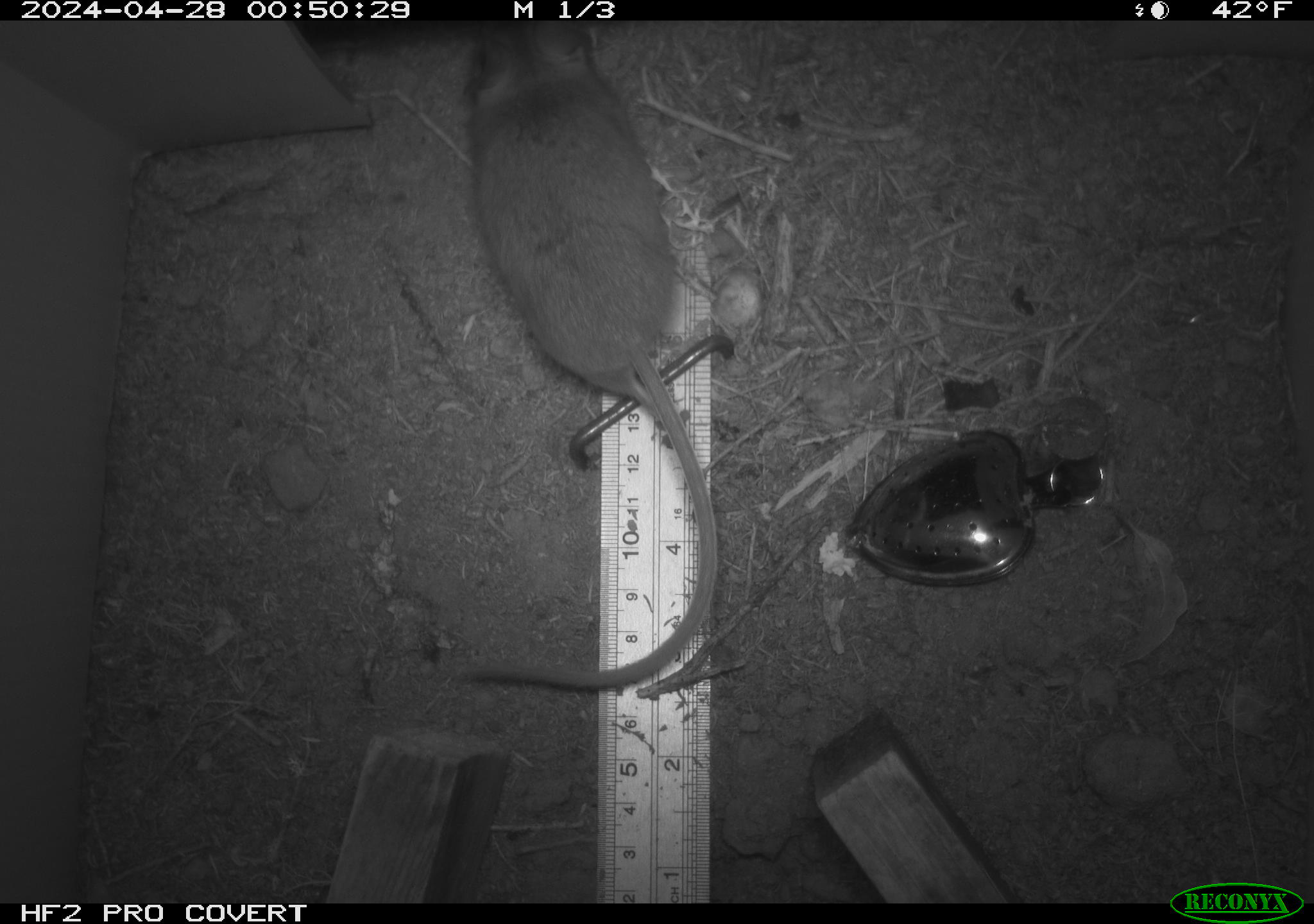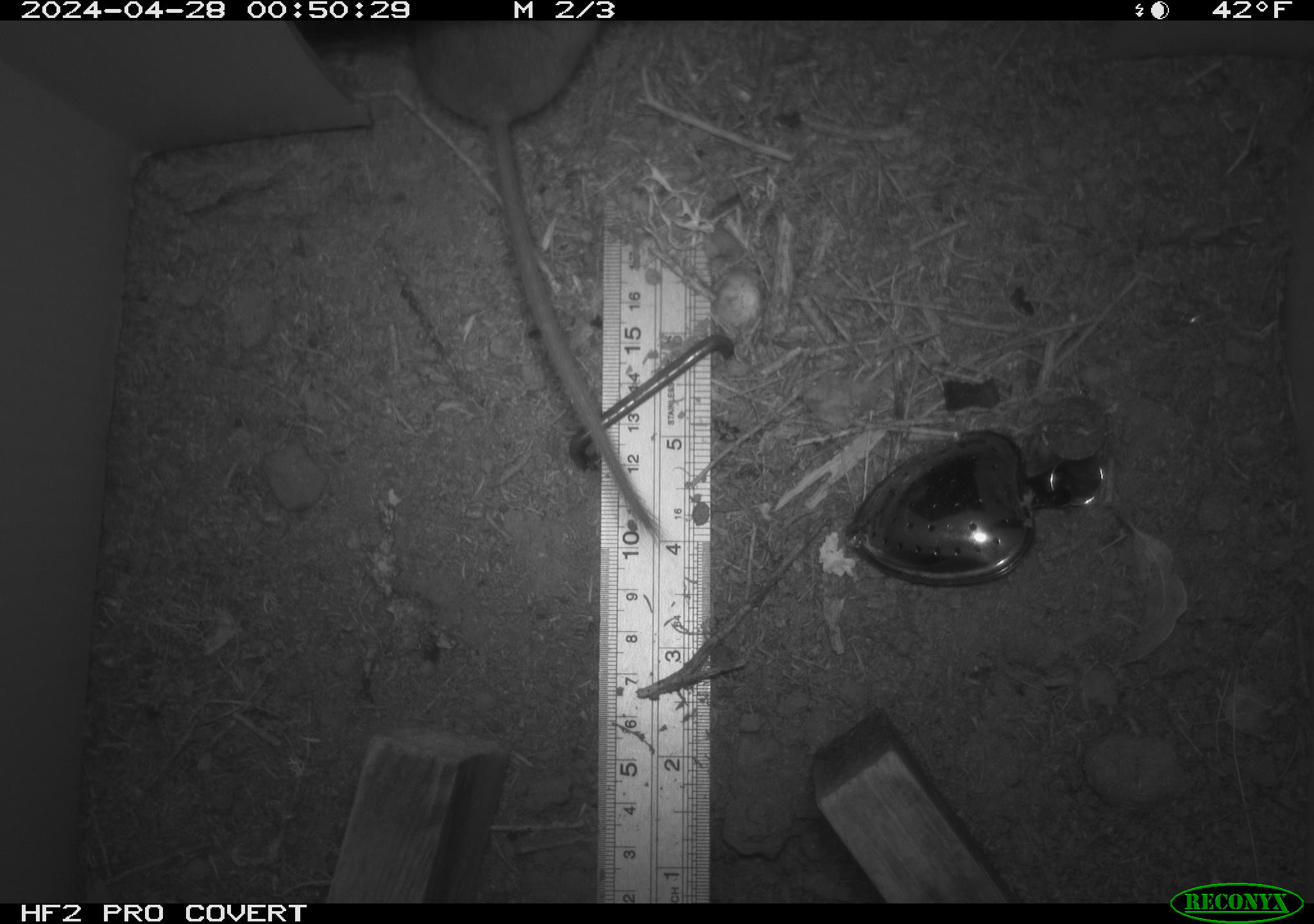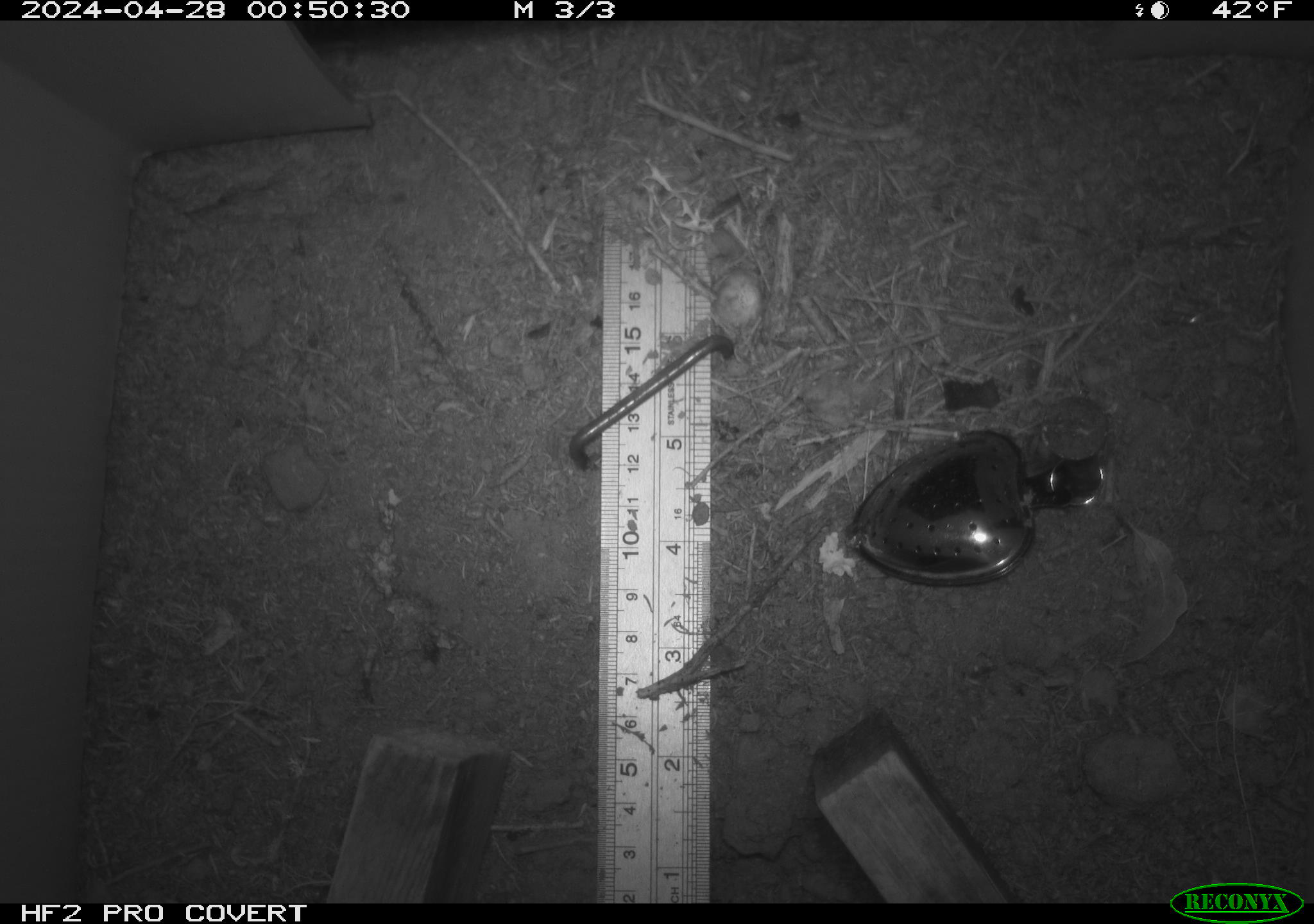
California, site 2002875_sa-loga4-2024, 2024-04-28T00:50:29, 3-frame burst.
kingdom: Animalia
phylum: Chordata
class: Mammalia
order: Rodentia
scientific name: Rodentia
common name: mouse species